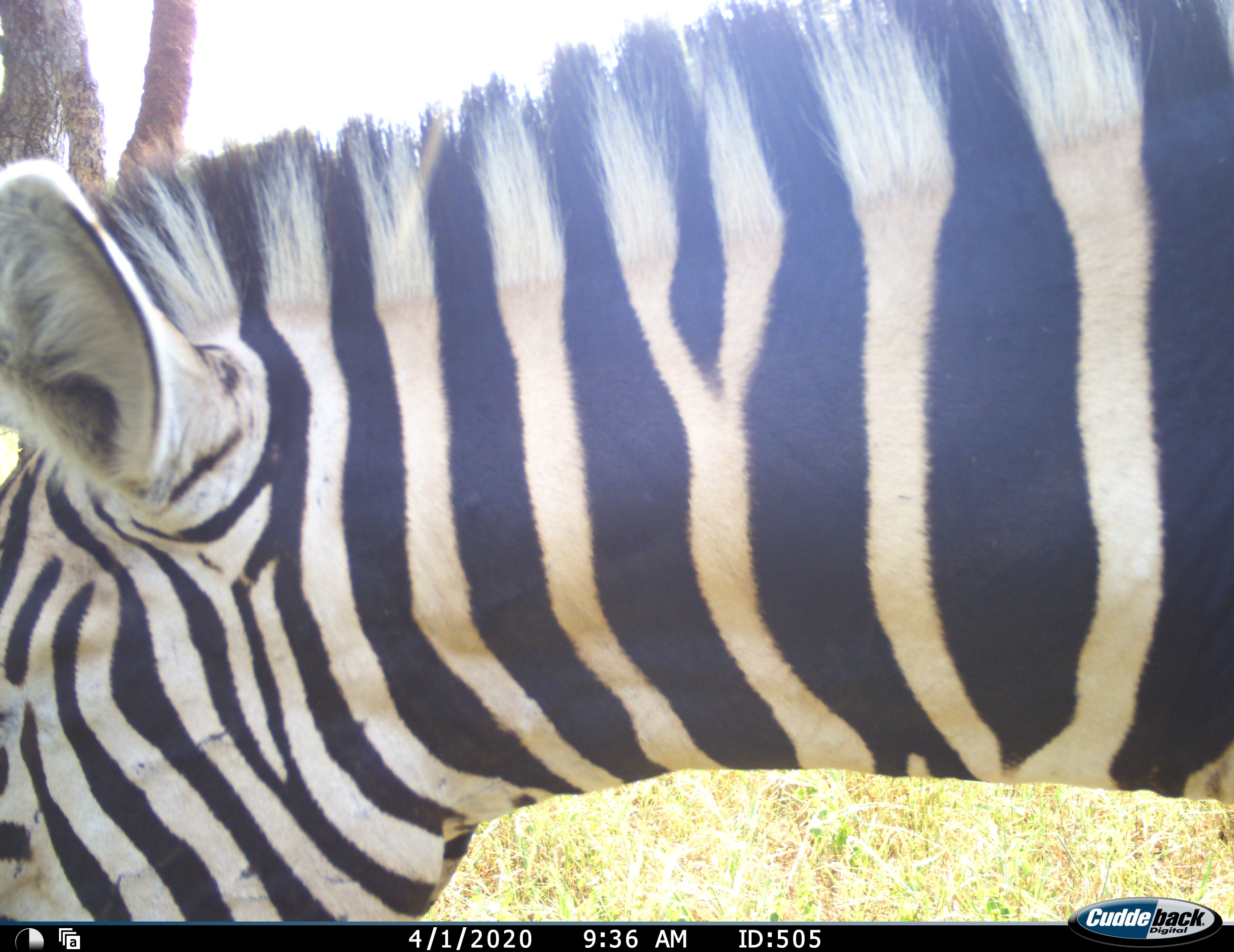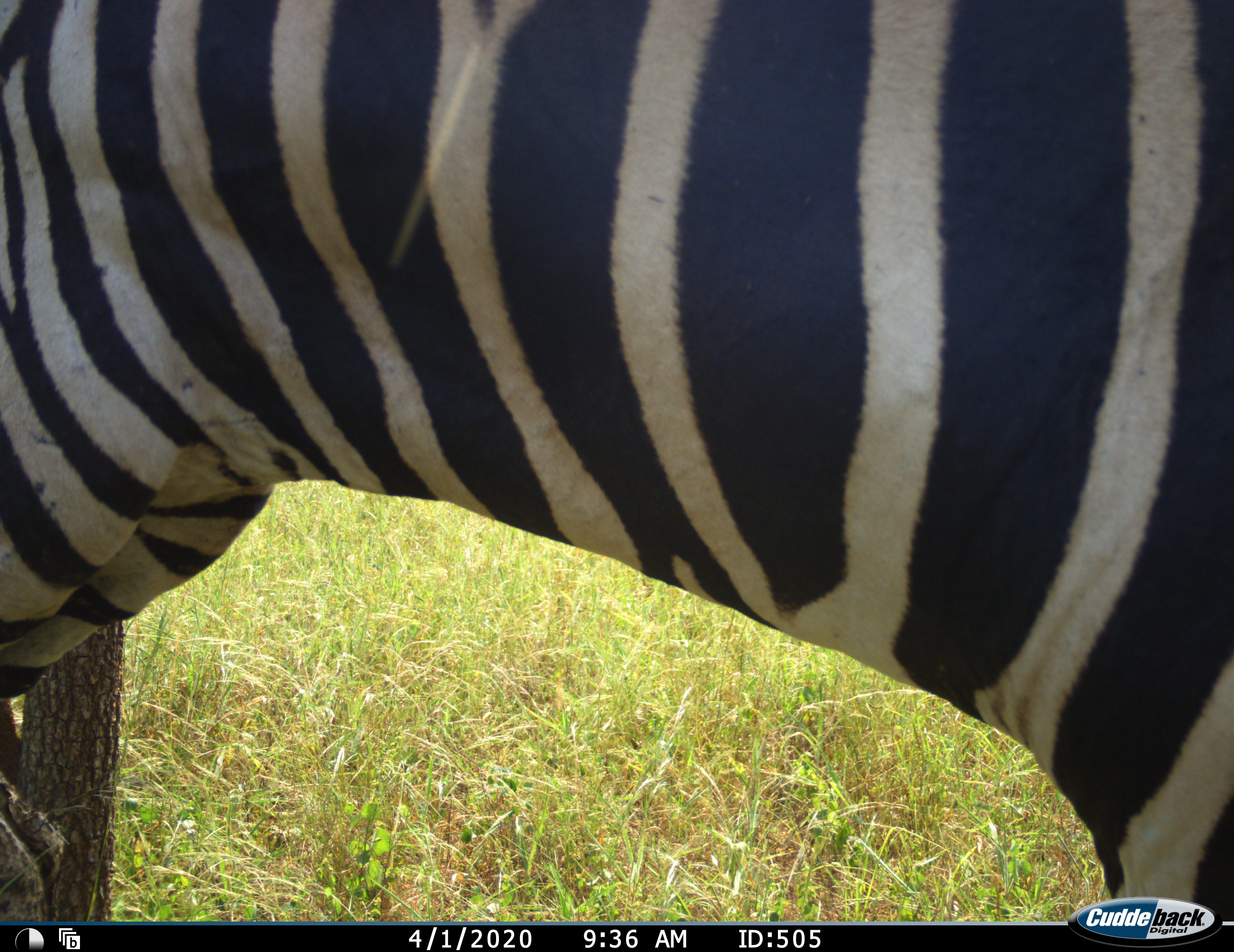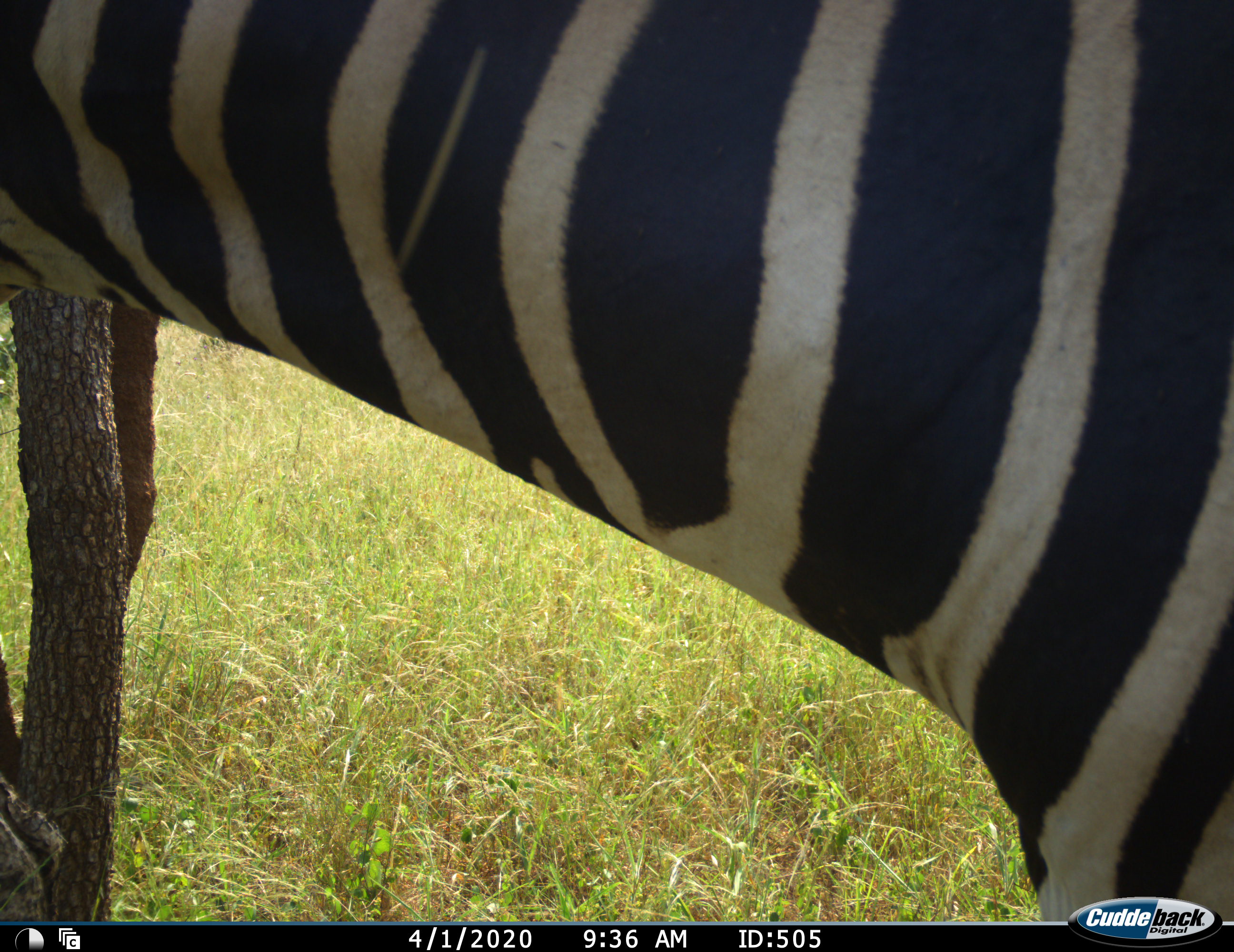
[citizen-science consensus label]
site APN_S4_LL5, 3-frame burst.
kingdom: Animalia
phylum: Chordata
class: Mammalia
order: Perissodactyla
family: Equidae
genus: Equus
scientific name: Equus quagga burchellii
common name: burchell's zebra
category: zebraburchells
Zebraburchells (burchell's zebra) (Equus quagga burchellii), count 1. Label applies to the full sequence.